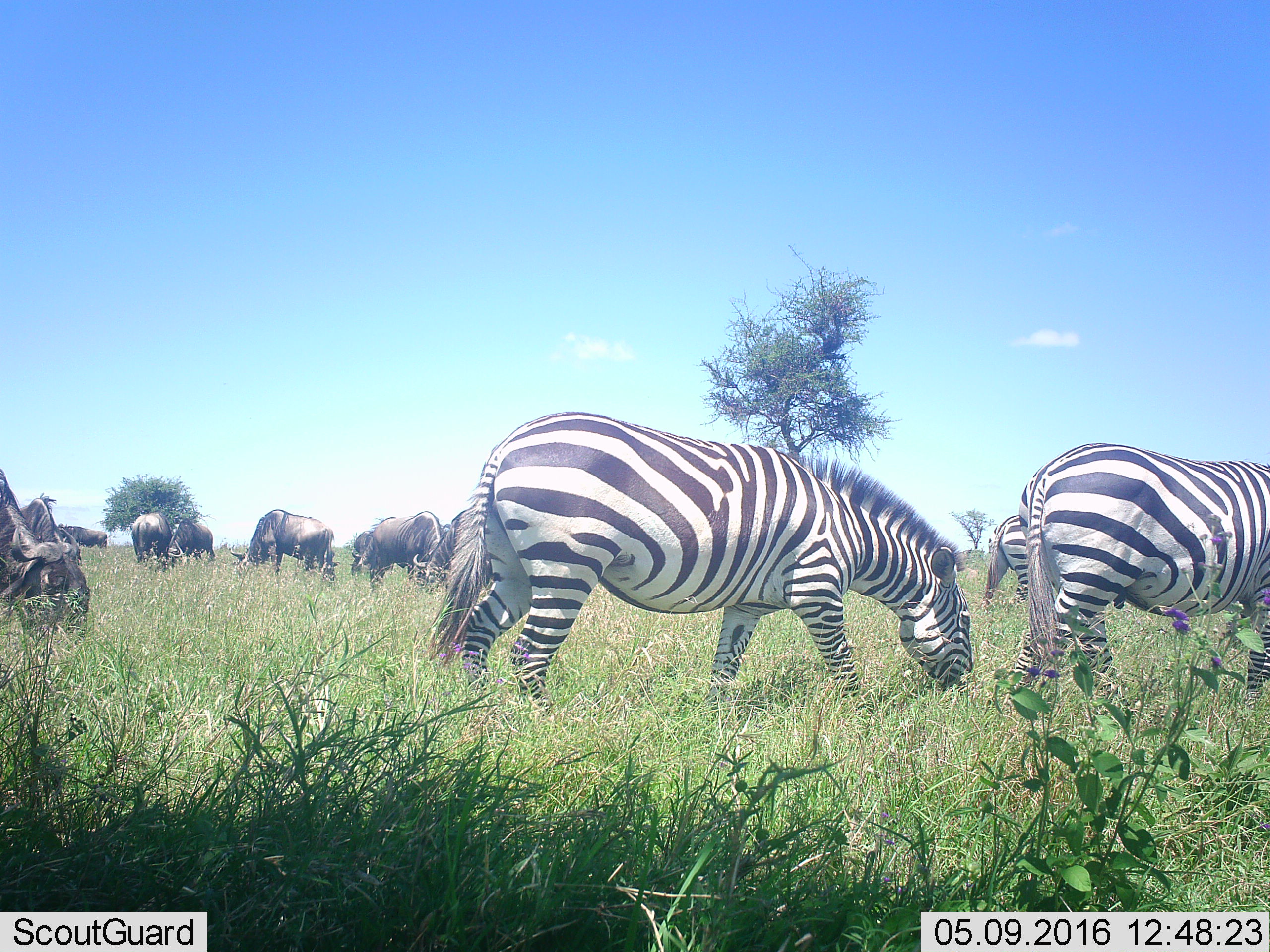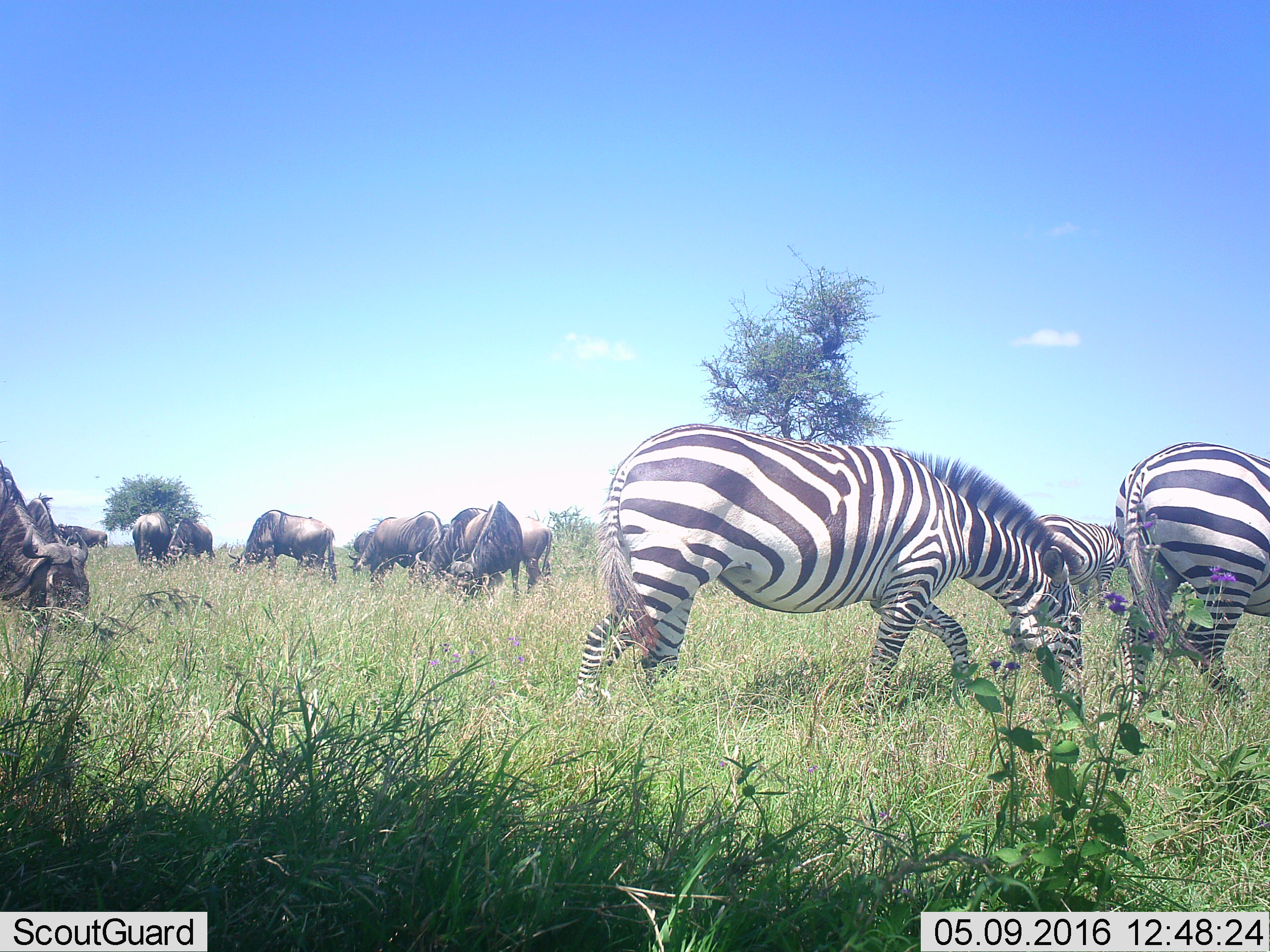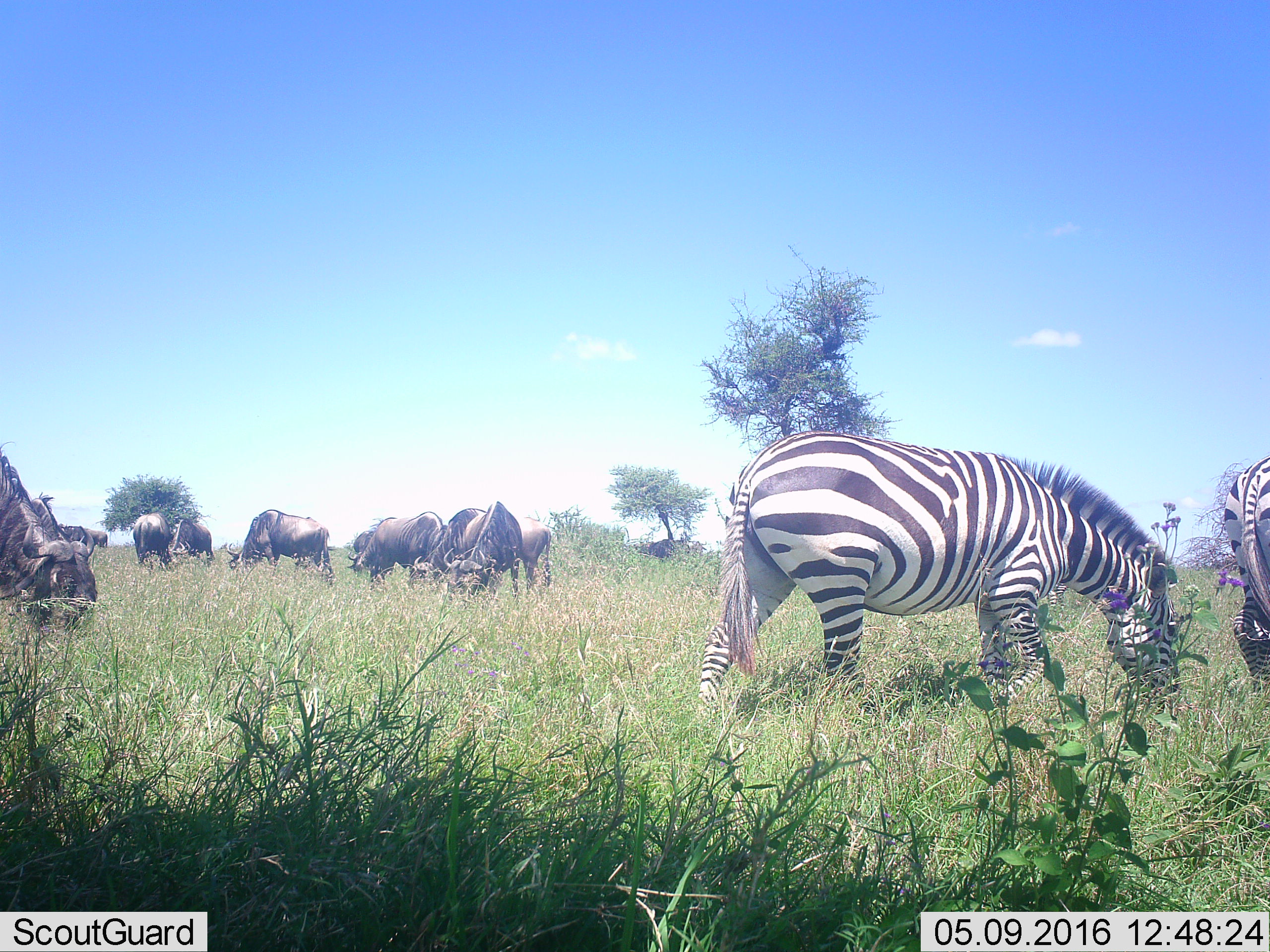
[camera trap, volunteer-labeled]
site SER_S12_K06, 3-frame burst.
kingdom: Animalia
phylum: Chordata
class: Mammalia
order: Artiodactyla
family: Bovidae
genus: Connochaetes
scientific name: Connochaetes taurinus taurinus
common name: blue wildebeest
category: wildebeestblue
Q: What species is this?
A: Wildebeestblue (blue wildebeest) (Connochaetes taurinus taurinus).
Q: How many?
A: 11-50.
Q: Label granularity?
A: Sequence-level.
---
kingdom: Animalia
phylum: Chordata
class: Mammalia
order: Perissodactyla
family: Equidae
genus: Equus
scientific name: Equus quagga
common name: plains zebra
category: zebraplains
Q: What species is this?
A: Zebraplains (plains zebra) (Equus quagga).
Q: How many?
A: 3.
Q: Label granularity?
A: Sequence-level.